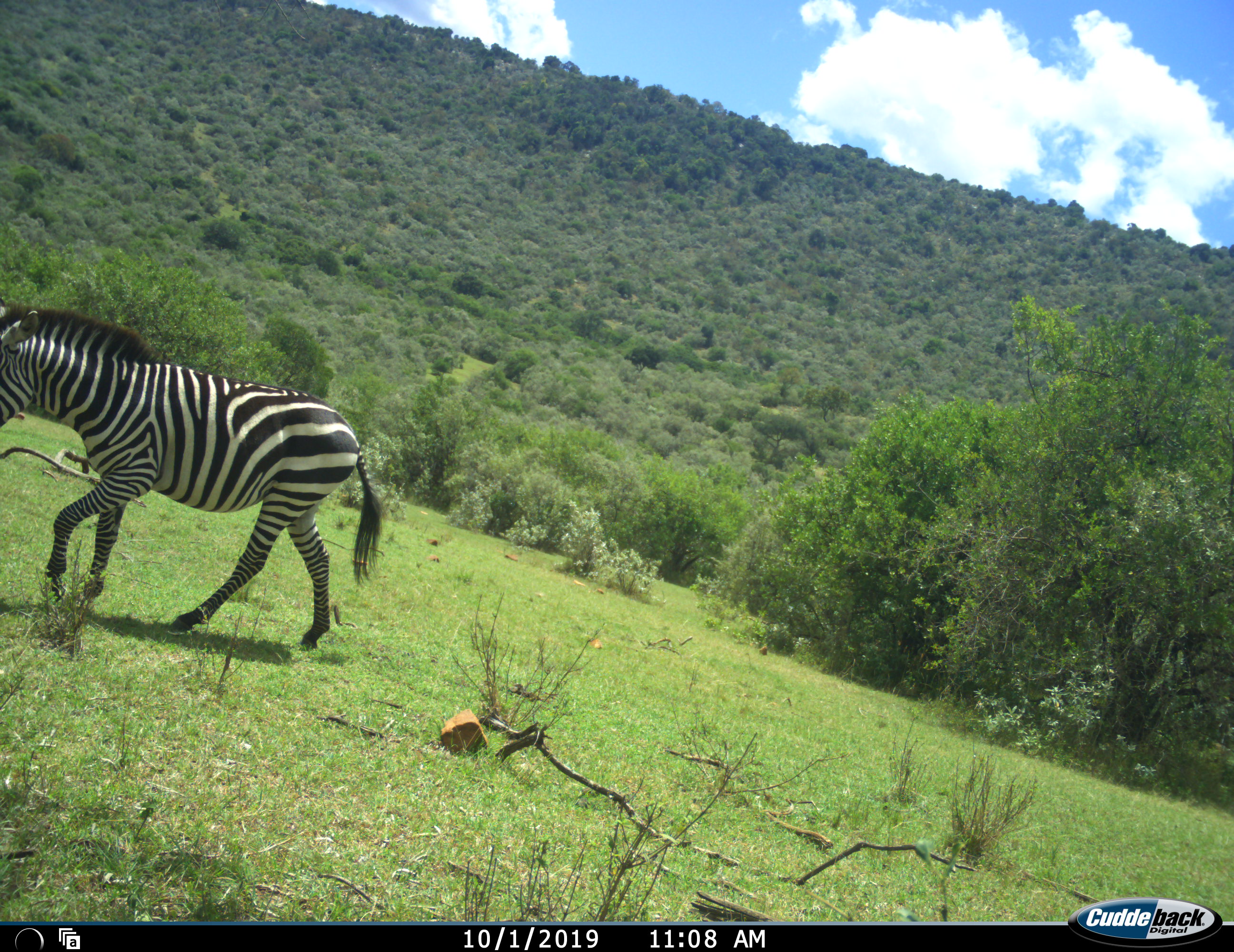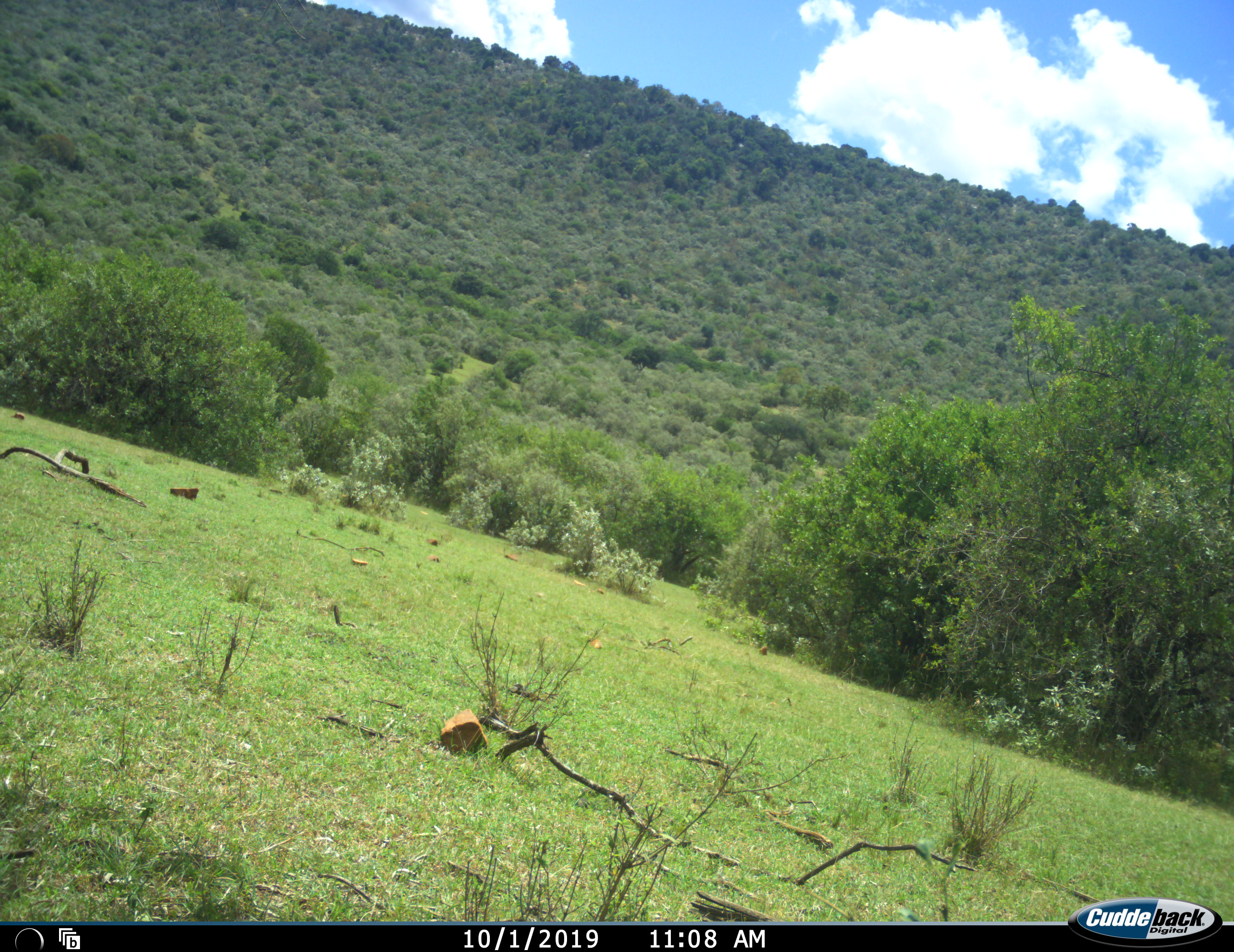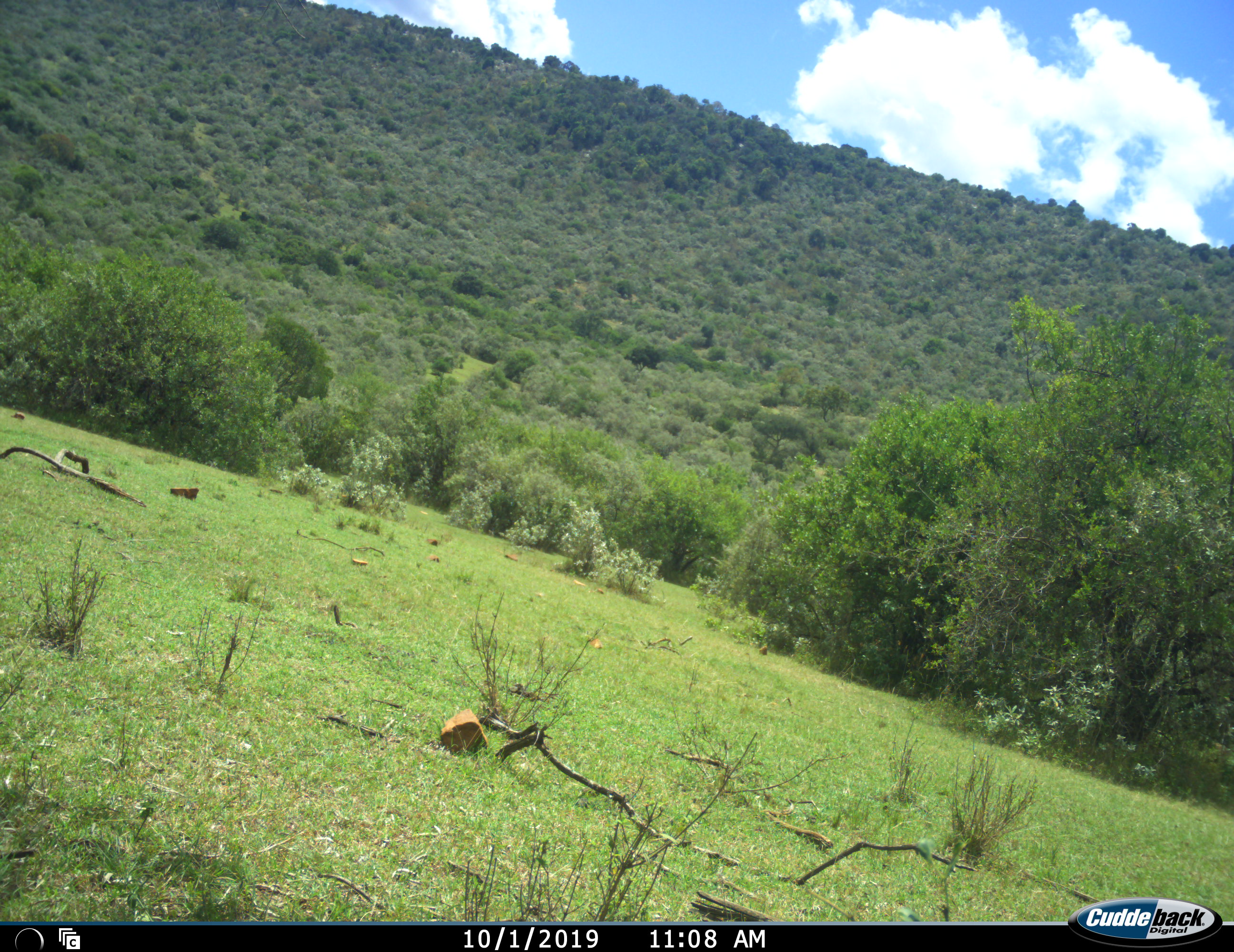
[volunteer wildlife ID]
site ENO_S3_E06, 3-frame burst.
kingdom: Animalia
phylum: Chordata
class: Mammalia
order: Perissodactyla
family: Equidae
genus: Equus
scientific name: Equus quagga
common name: plains zebra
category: zebraplains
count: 1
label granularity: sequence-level